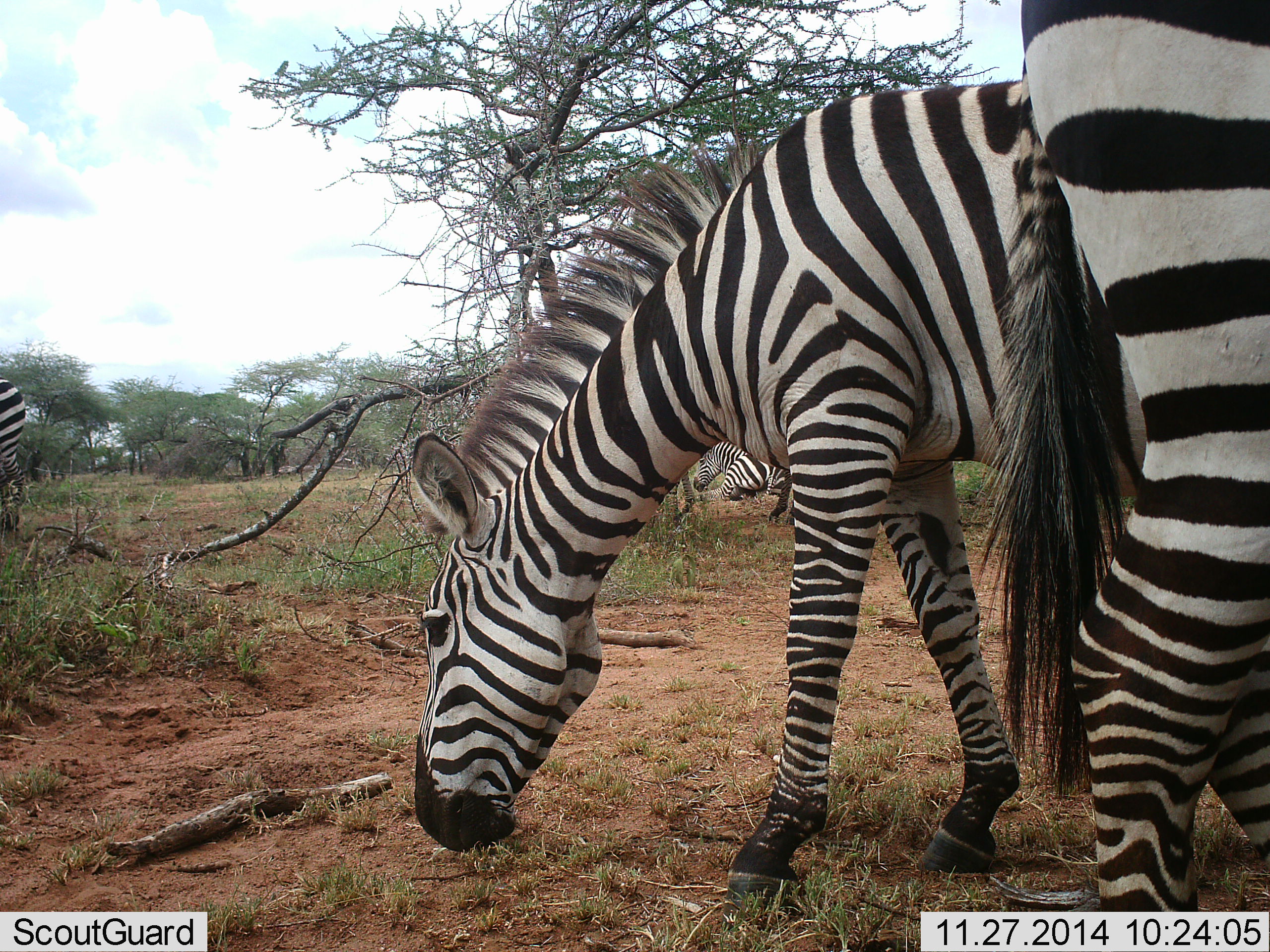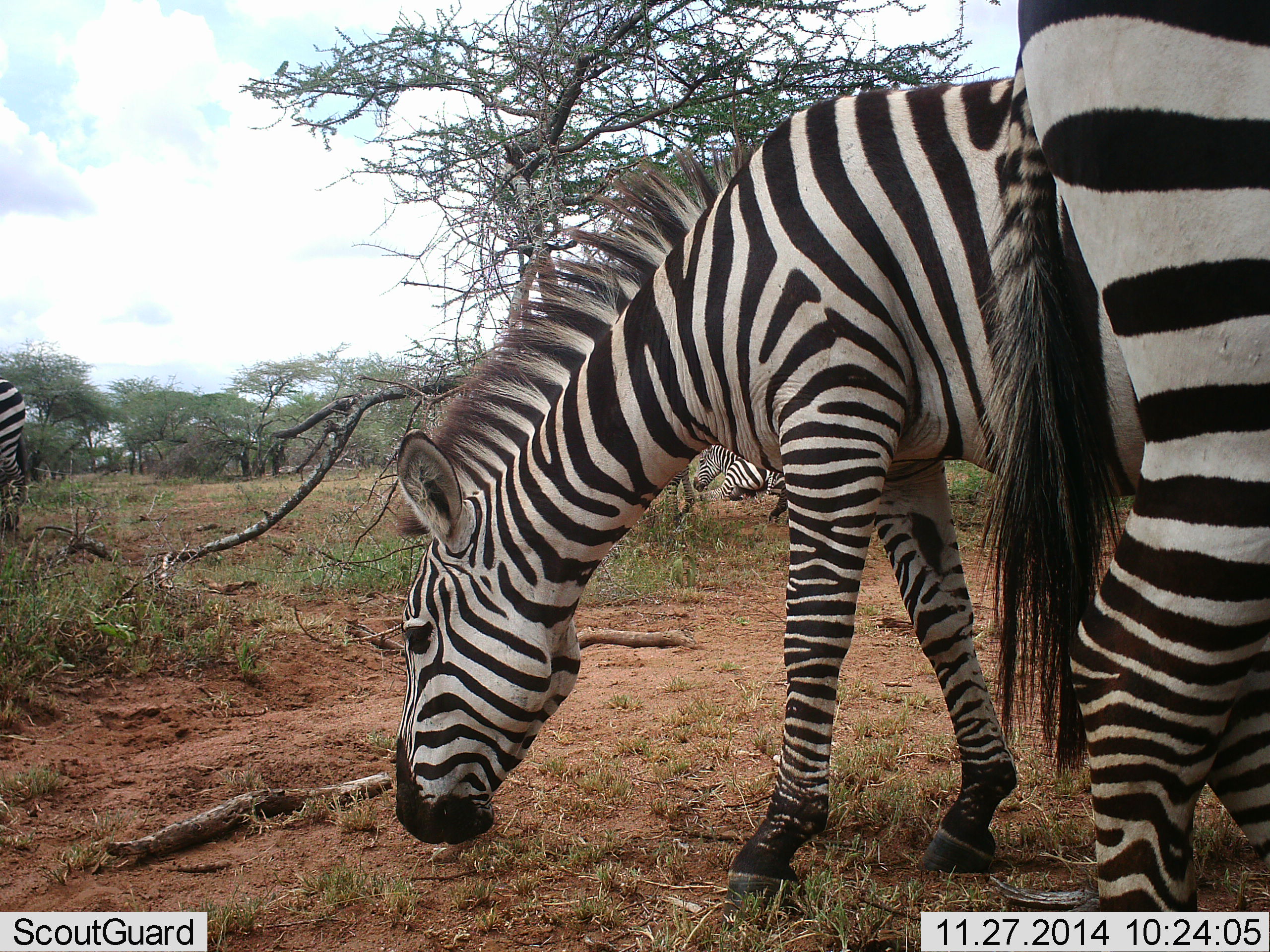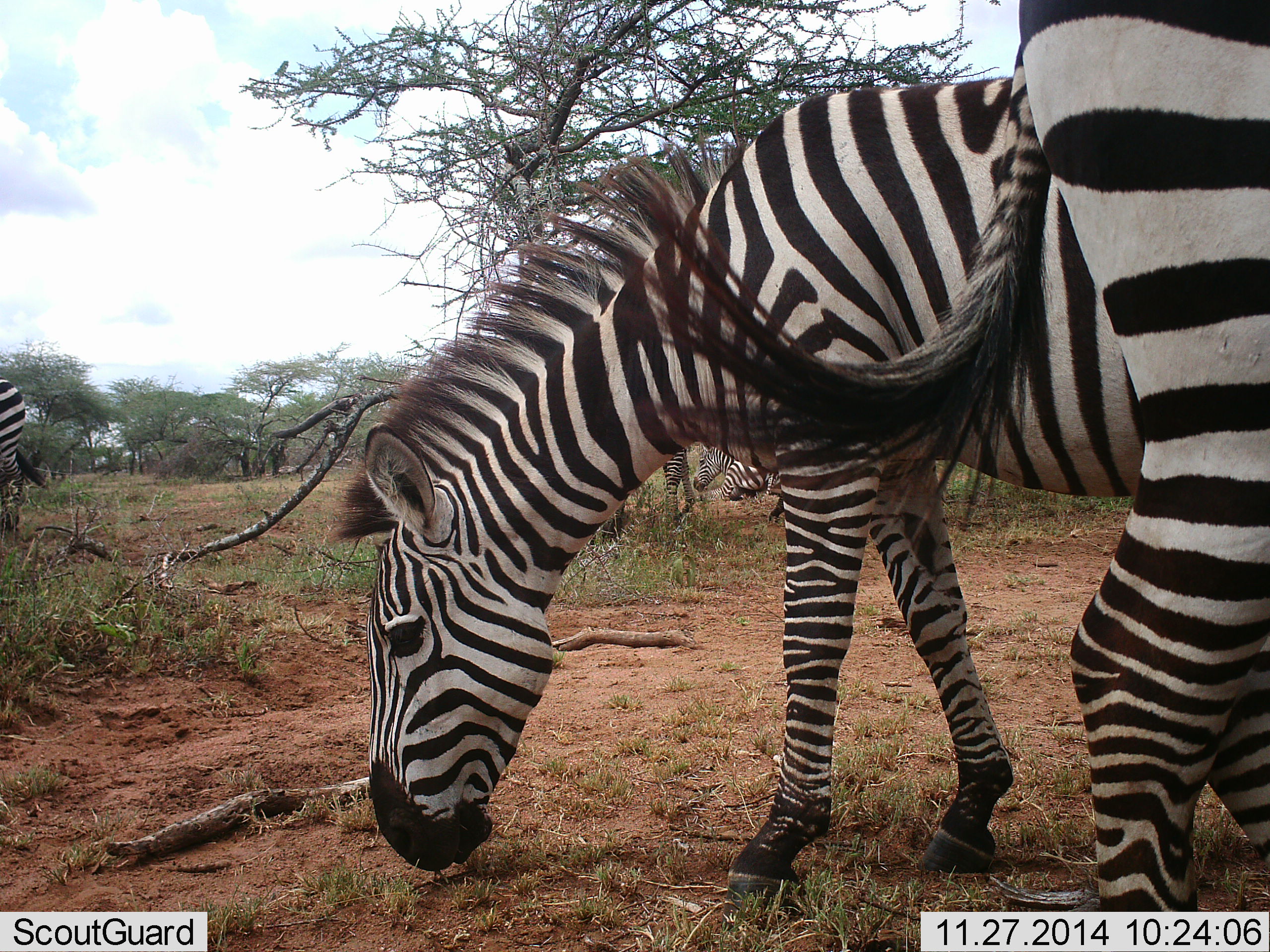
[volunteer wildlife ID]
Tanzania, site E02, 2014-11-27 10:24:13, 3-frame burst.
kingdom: Animalia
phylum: Chordata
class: Mammalia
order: Perissodactyla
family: Equidae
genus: Equus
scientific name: Equus quagga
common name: plains zebra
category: zebra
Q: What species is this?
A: Zebra (plains zebra) (Equus quagga).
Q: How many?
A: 4.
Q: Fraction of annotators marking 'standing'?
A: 50%.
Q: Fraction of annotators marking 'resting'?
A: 20%.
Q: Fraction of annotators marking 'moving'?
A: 0%.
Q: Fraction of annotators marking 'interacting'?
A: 10%.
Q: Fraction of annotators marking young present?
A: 0%.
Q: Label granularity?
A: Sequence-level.